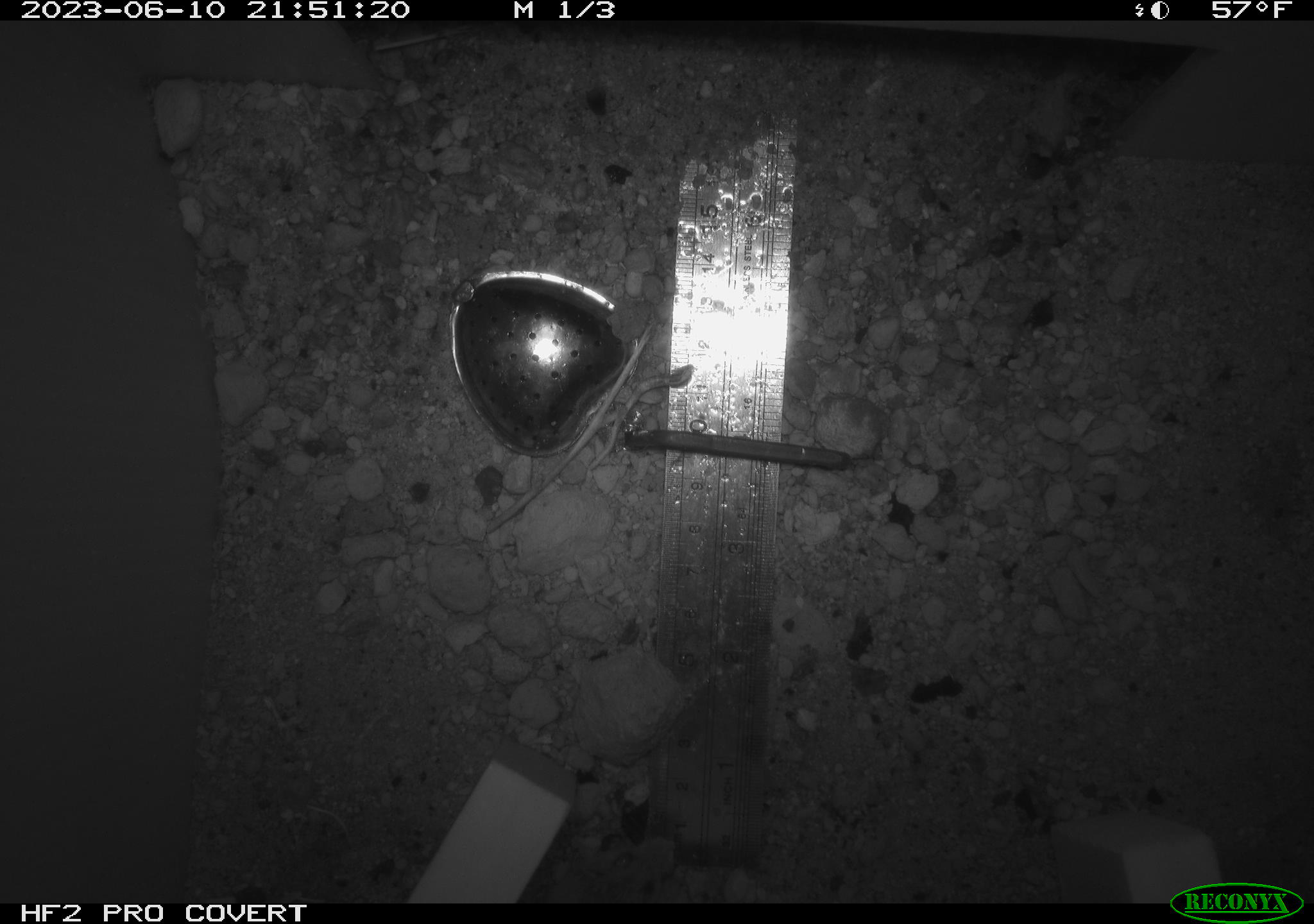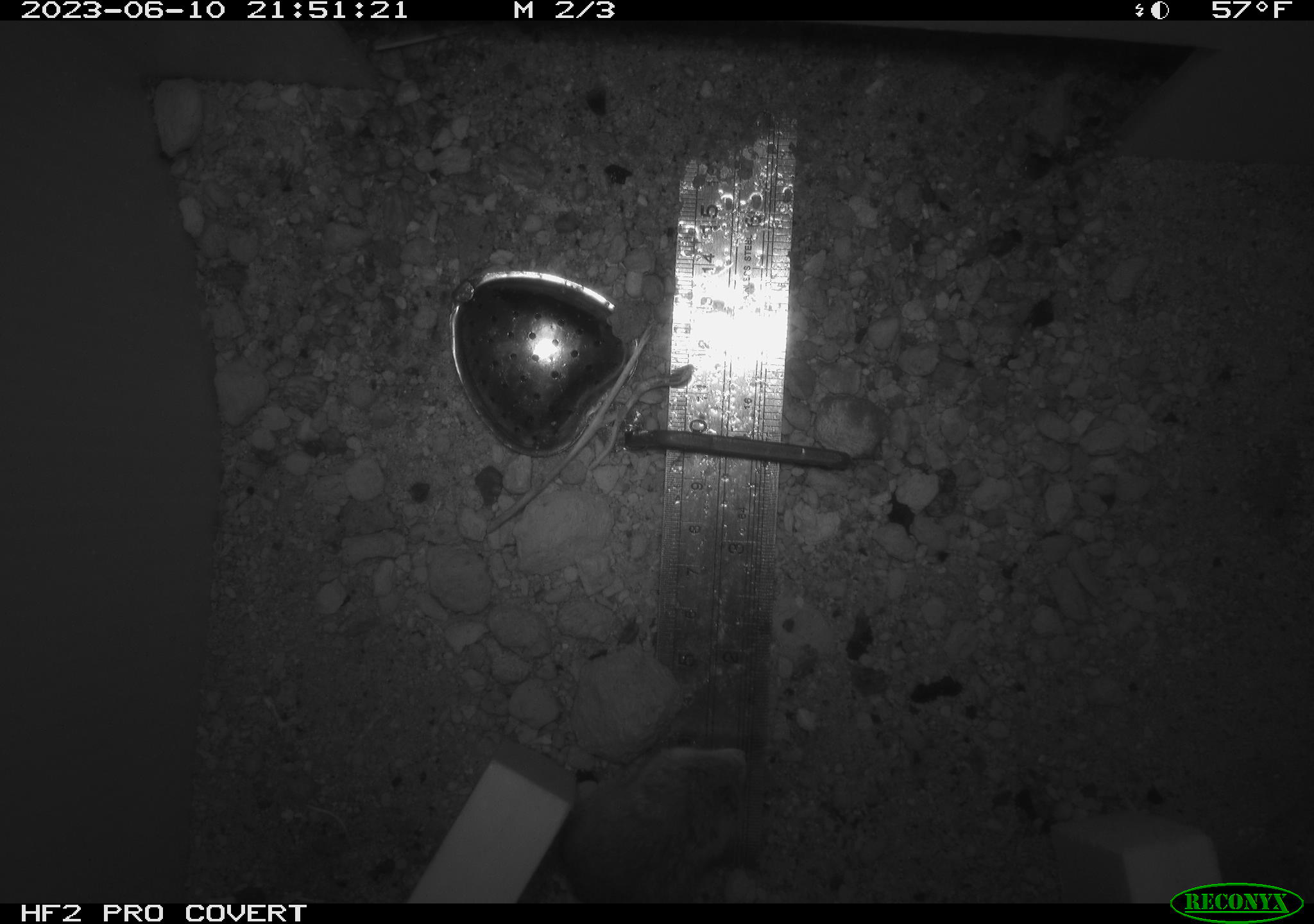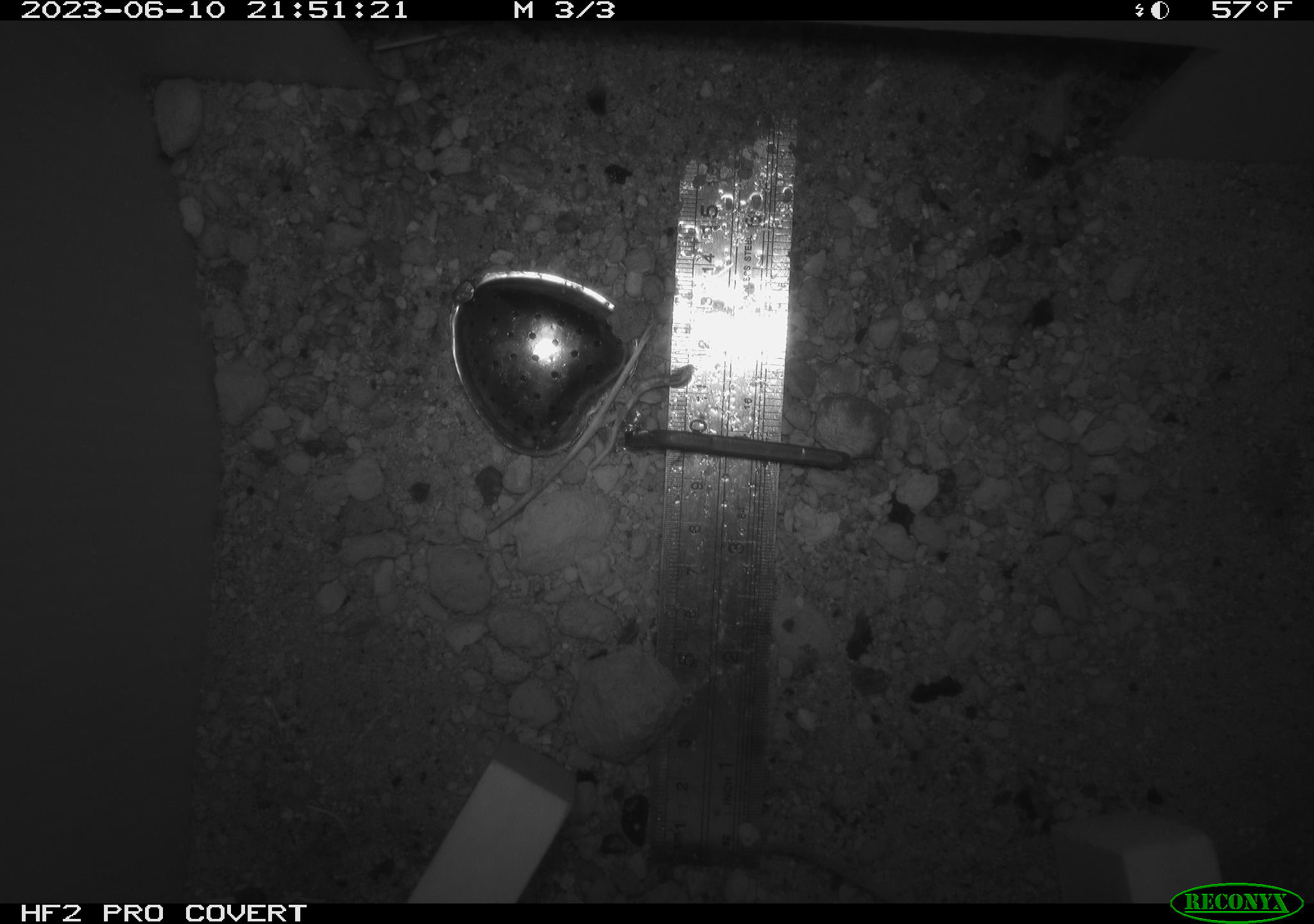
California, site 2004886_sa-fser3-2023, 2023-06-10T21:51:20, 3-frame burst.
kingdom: Animalia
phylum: Chordata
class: Mammalia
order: Rodentia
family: Heteromyidae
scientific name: Heteromyidae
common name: kangaroo rats and pocket mice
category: heteromyidae family